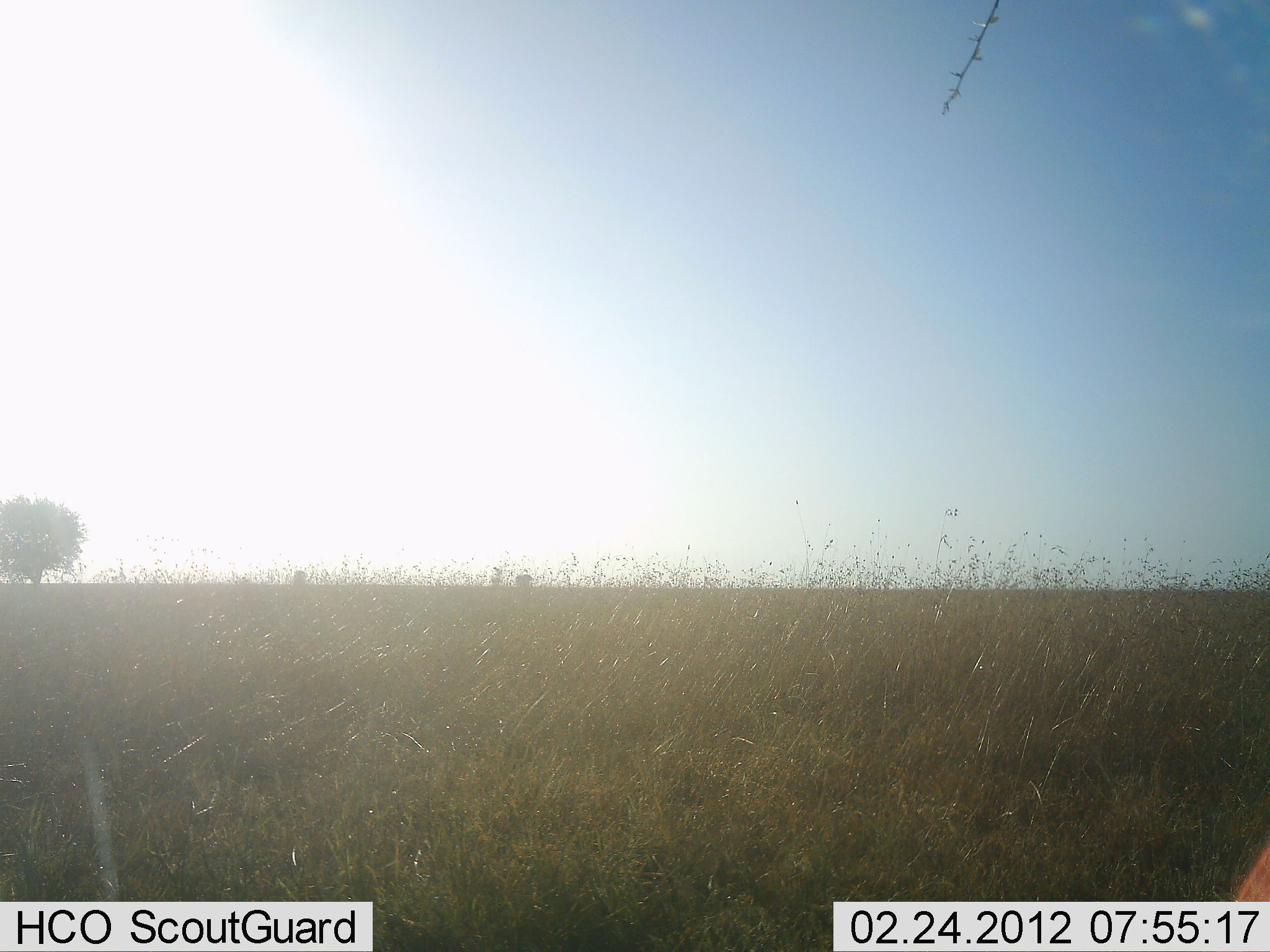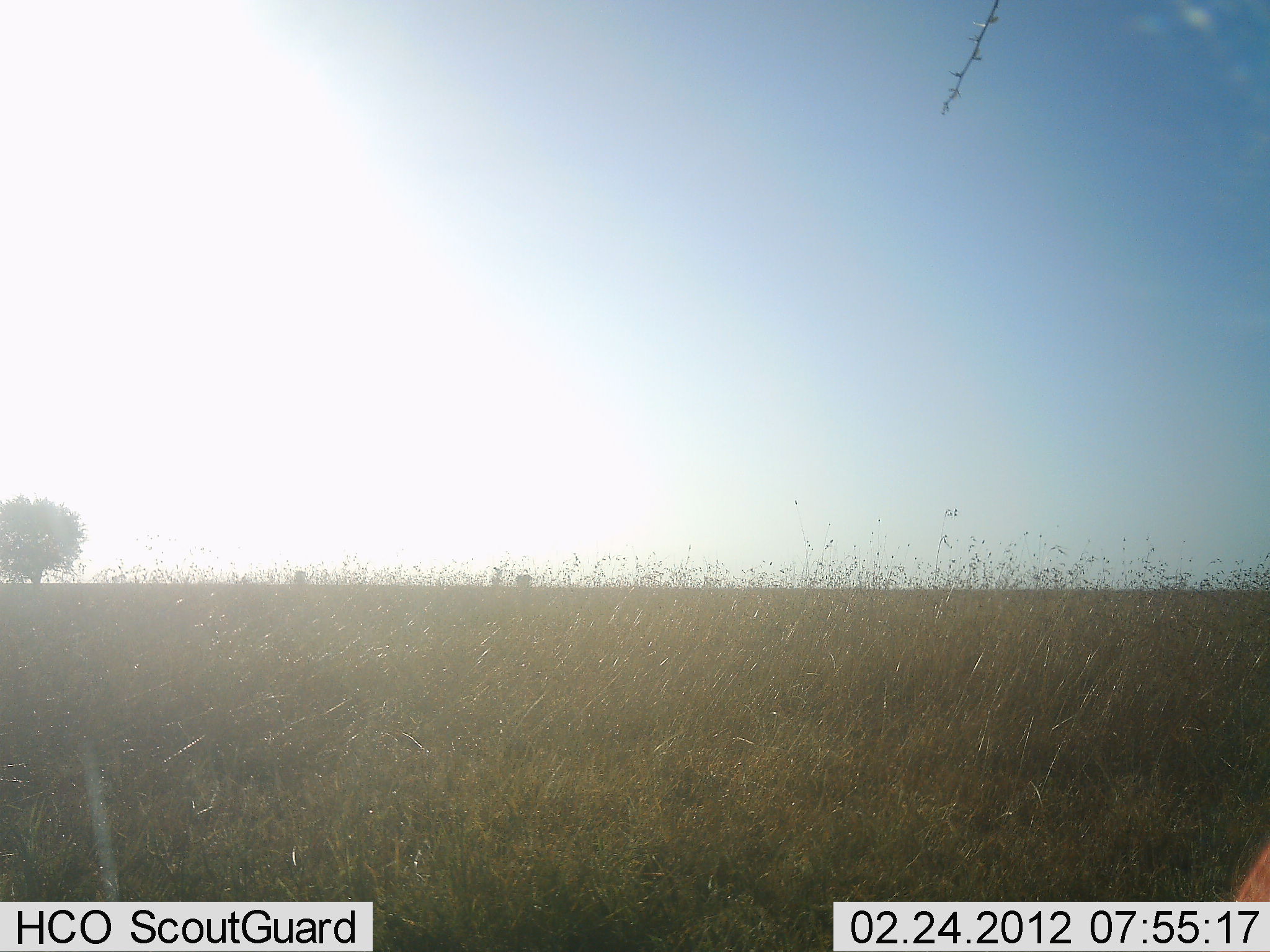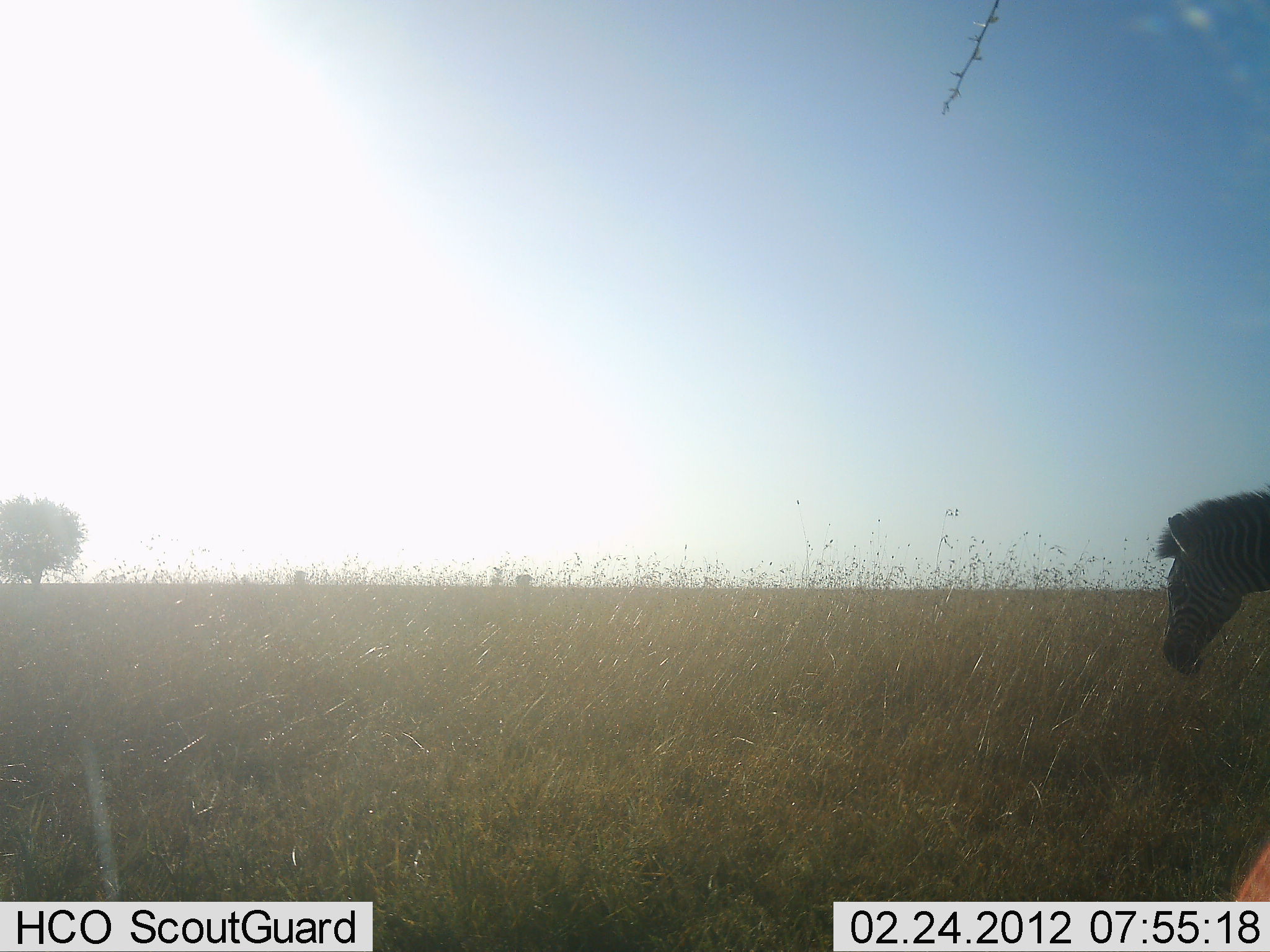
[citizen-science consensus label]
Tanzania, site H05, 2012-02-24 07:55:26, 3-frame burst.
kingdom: Animalia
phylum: Chordata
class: Mammalia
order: Perissodactyla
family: Equidae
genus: Equus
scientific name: Equus quagga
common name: plains zebra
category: zebra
Zebra (plains zebra) (Equus quagga), count 1. Behavior (volunteer vote fractions): standing 0%, resting 0%, moving 89%, interacting 0%. Young present (vote fraction): 5%. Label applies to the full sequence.